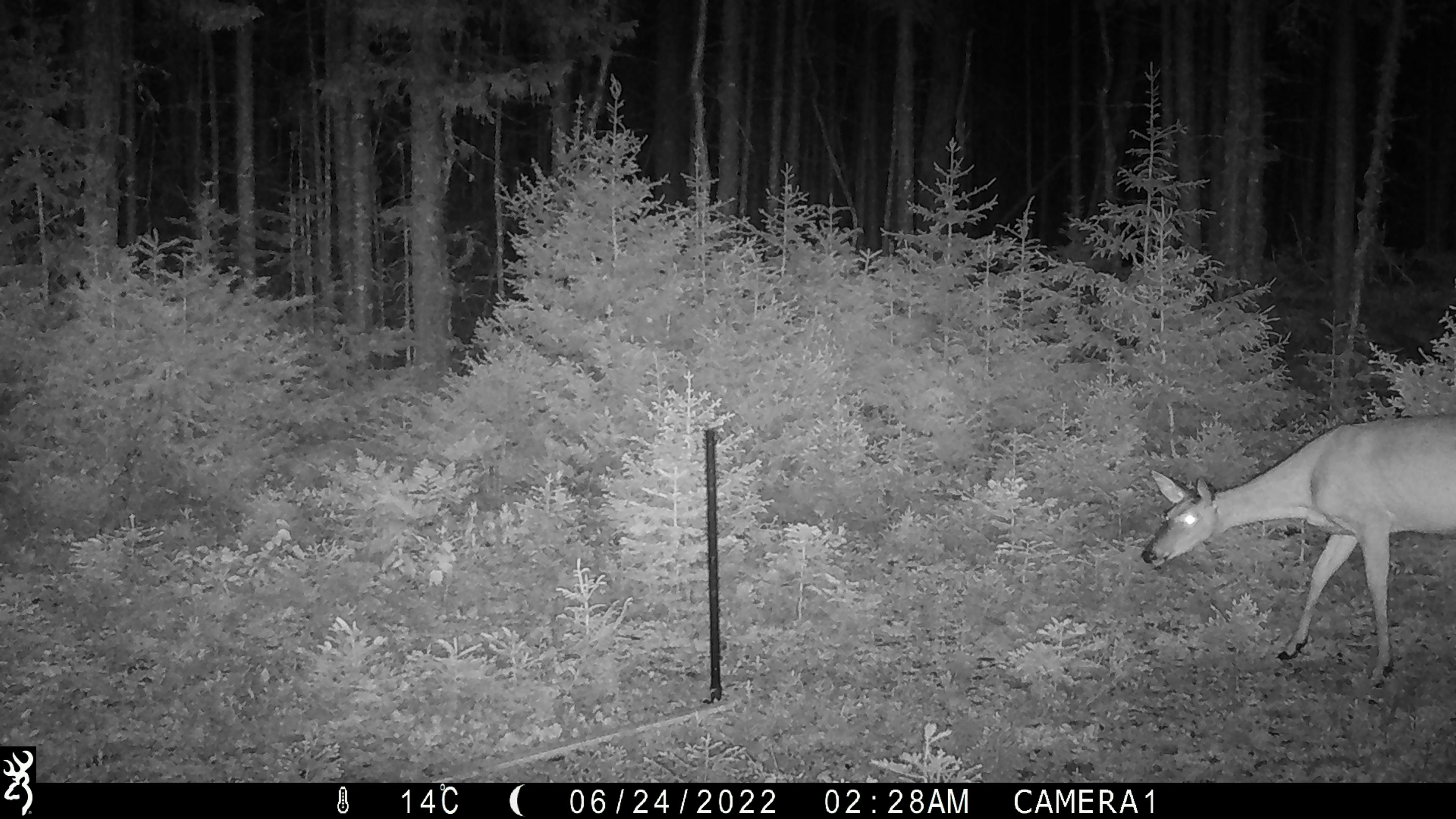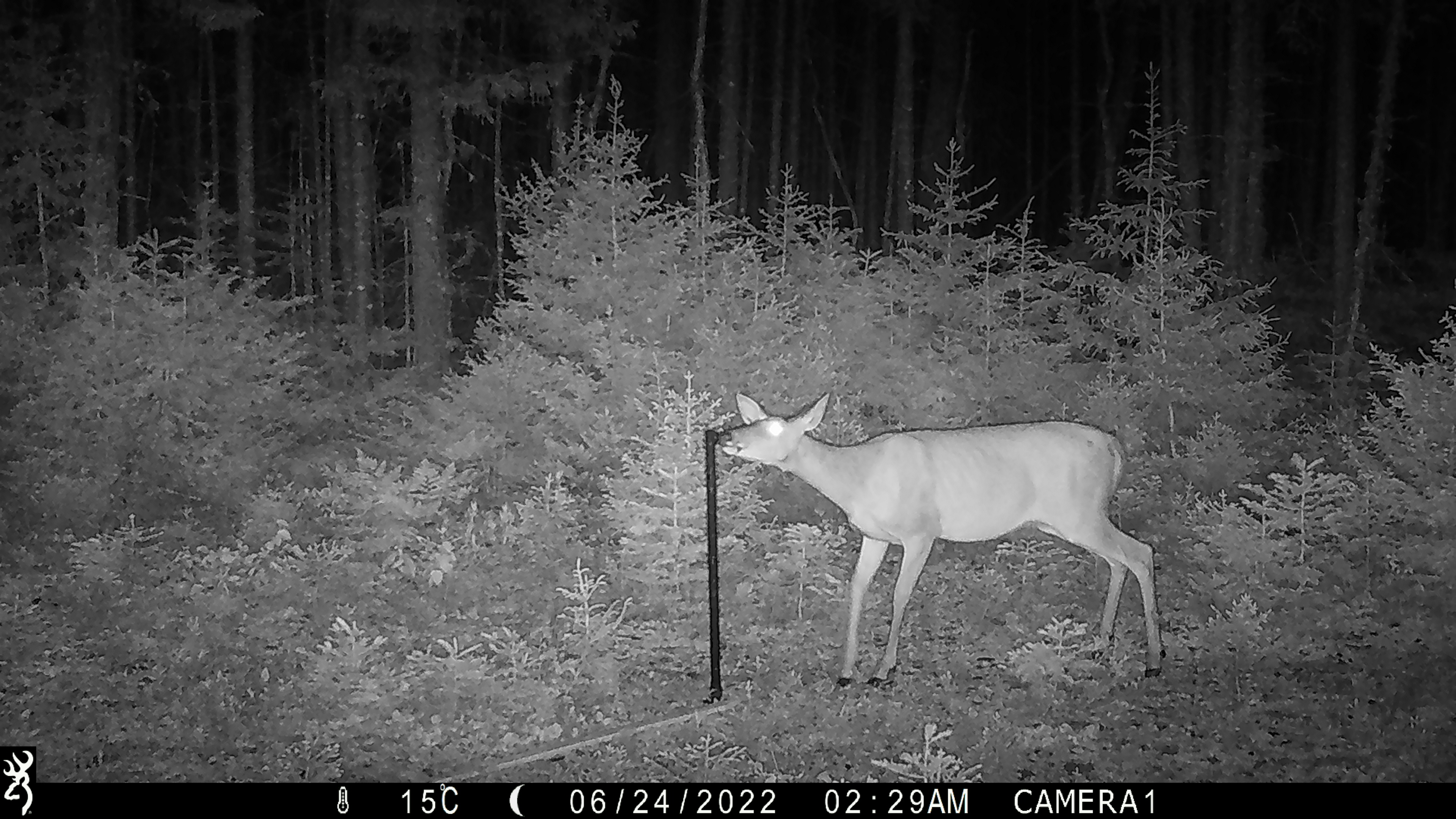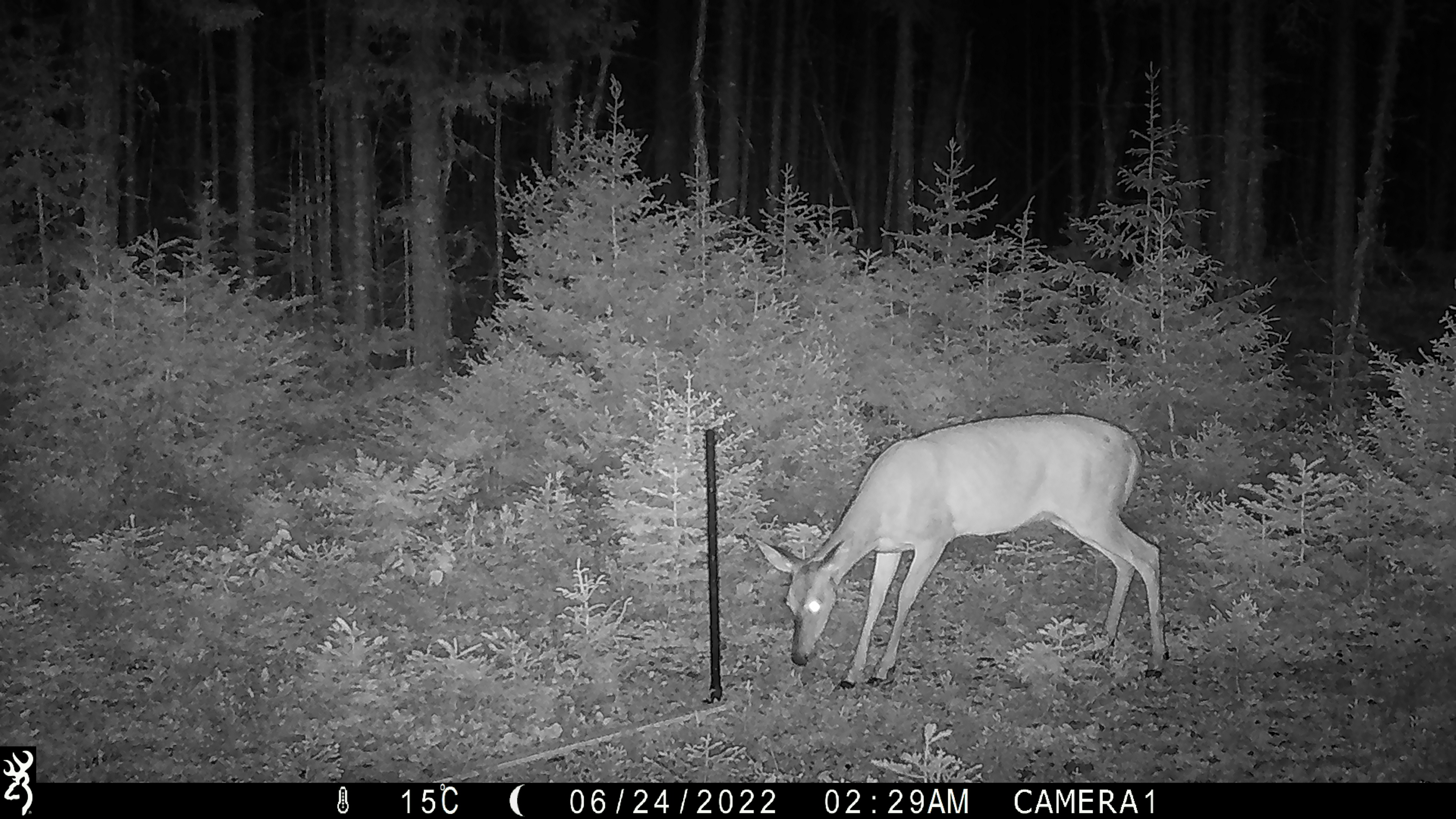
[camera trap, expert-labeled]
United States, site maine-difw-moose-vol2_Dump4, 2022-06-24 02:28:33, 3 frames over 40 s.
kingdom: Animalia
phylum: Chordata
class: Mammalia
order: Artiodactyla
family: Cervidae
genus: Odocoileus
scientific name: Odocoileus virginianus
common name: white-tailed deer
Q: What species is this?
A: White-tailed deer (Odocoileus virginianus).